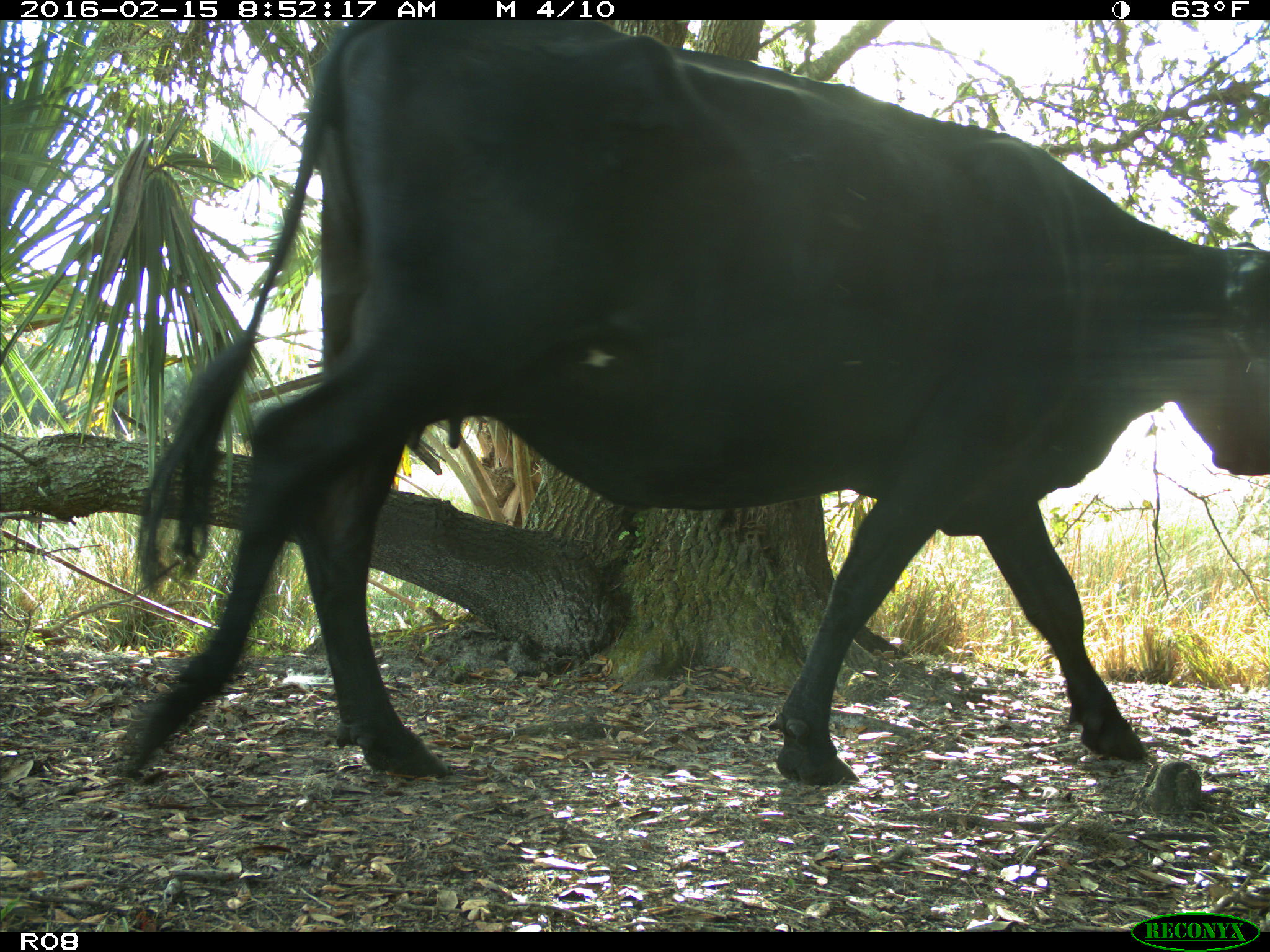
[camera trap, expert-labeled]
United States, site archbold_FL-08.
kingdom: Animalia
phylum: Chordata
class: Mammalia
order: Artiodactyla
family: Bovidae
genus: Bos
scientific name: Bos taurus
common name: domestic cow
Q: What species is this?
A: Bos taurus (domestic cow).